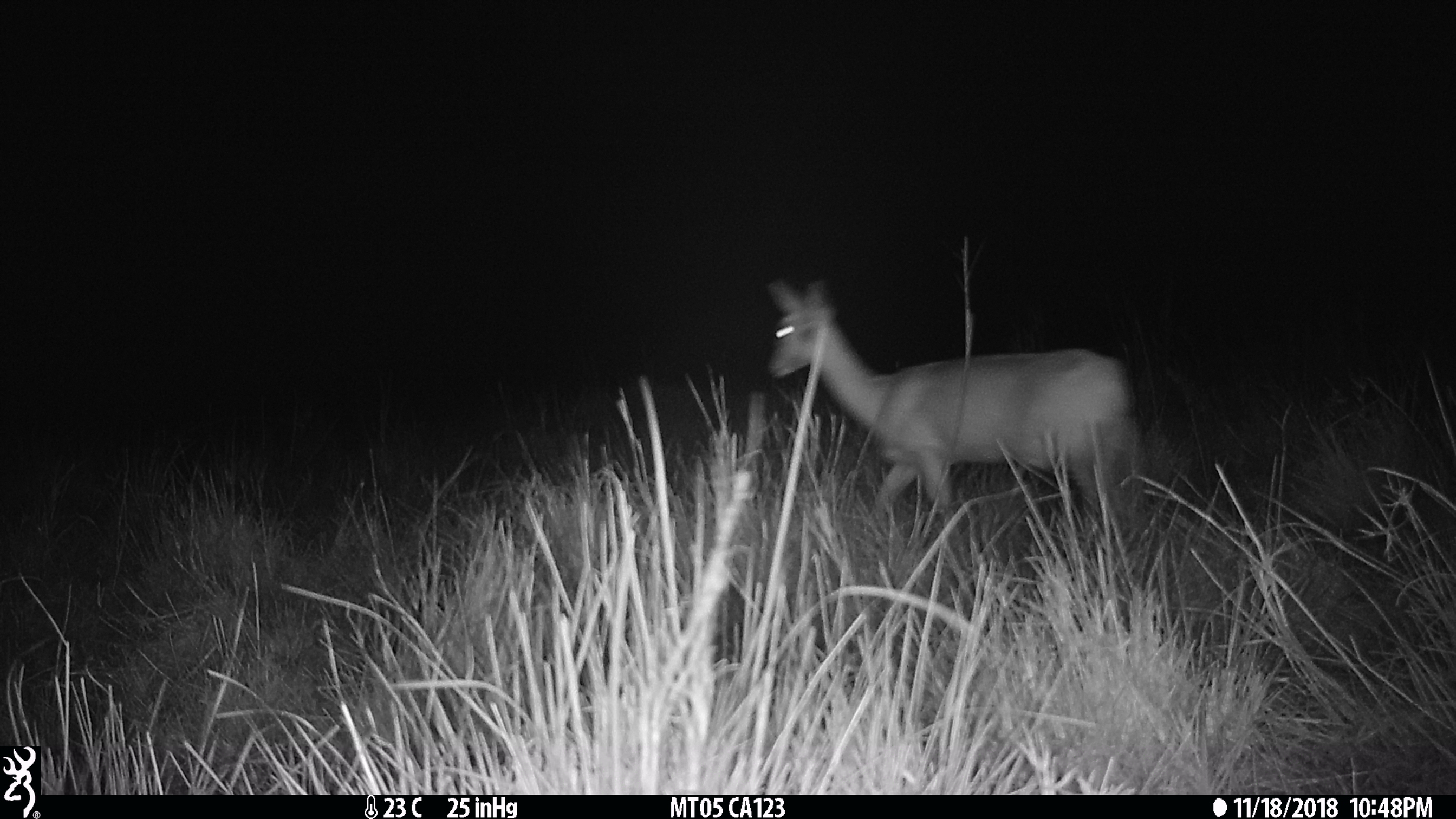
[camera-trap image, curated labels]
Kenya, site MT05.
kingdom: Animalia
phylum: Chordata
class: Mammalia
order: Artiodactyla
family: Bovidae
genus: Ourebia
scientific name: Ourebia ourebi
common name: oribi